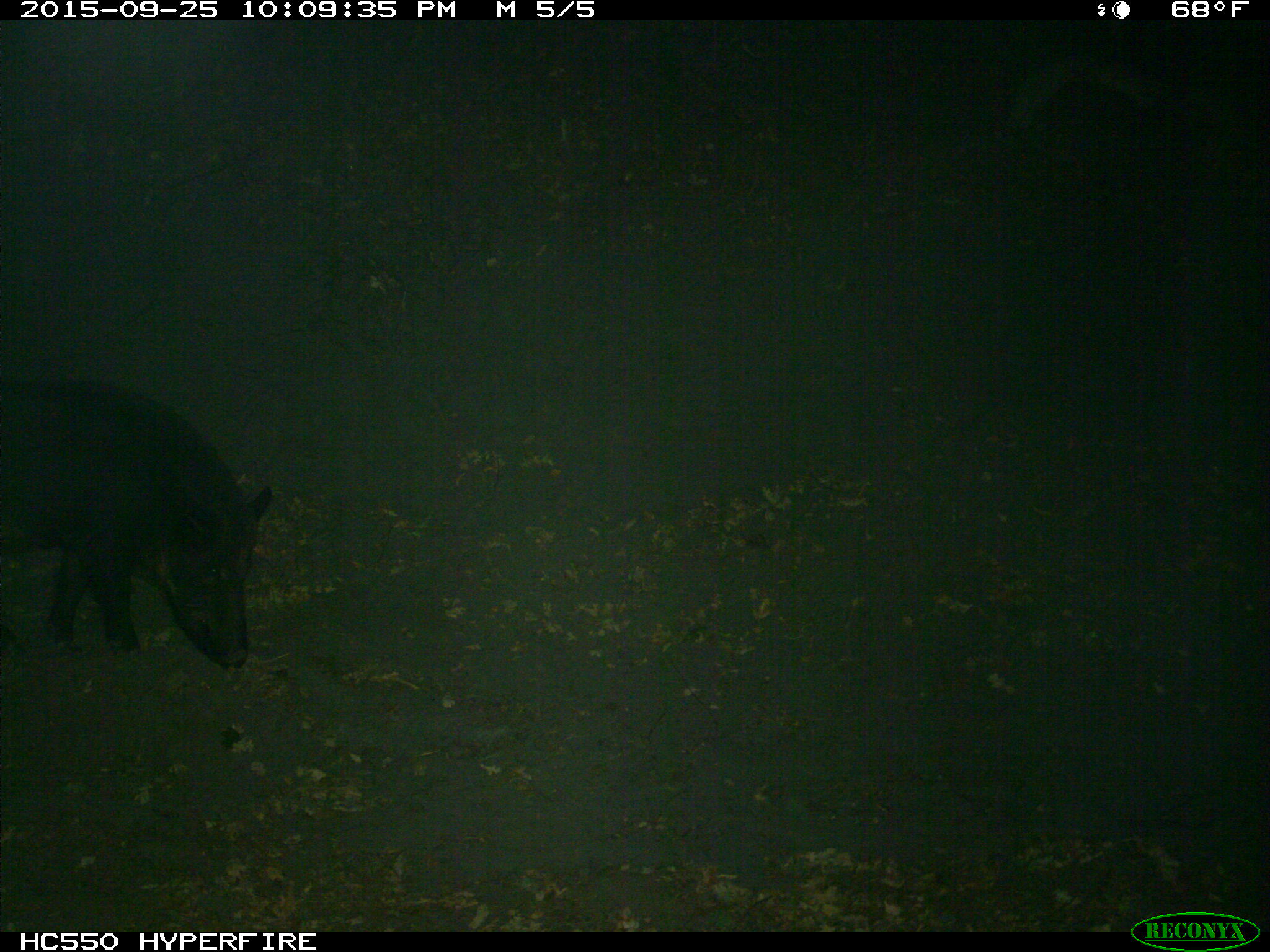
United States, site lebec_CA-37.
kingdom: Animalia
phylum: Chordata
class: Mammalia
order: Artiodactyla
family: Suidae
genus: Sus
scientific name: Sus scrofa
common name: wild boar